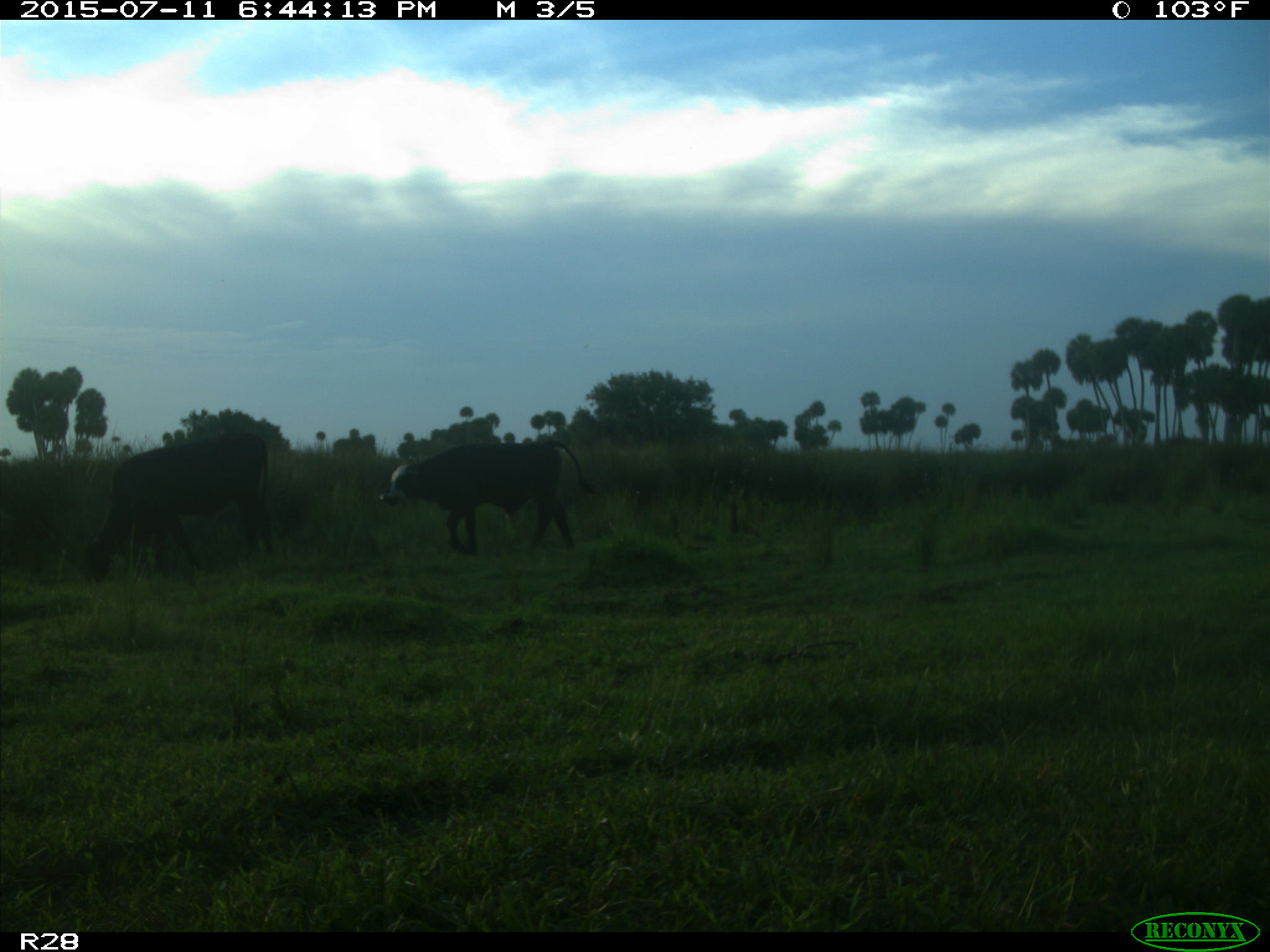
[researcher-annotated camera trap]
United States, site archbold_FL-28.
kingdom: Animalia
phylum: Chordata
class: Mammalia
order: Artiodactyla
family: Bovidae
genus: Bos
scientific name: Bos taurus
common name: domestic cow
Bos taurus (domestic cow).